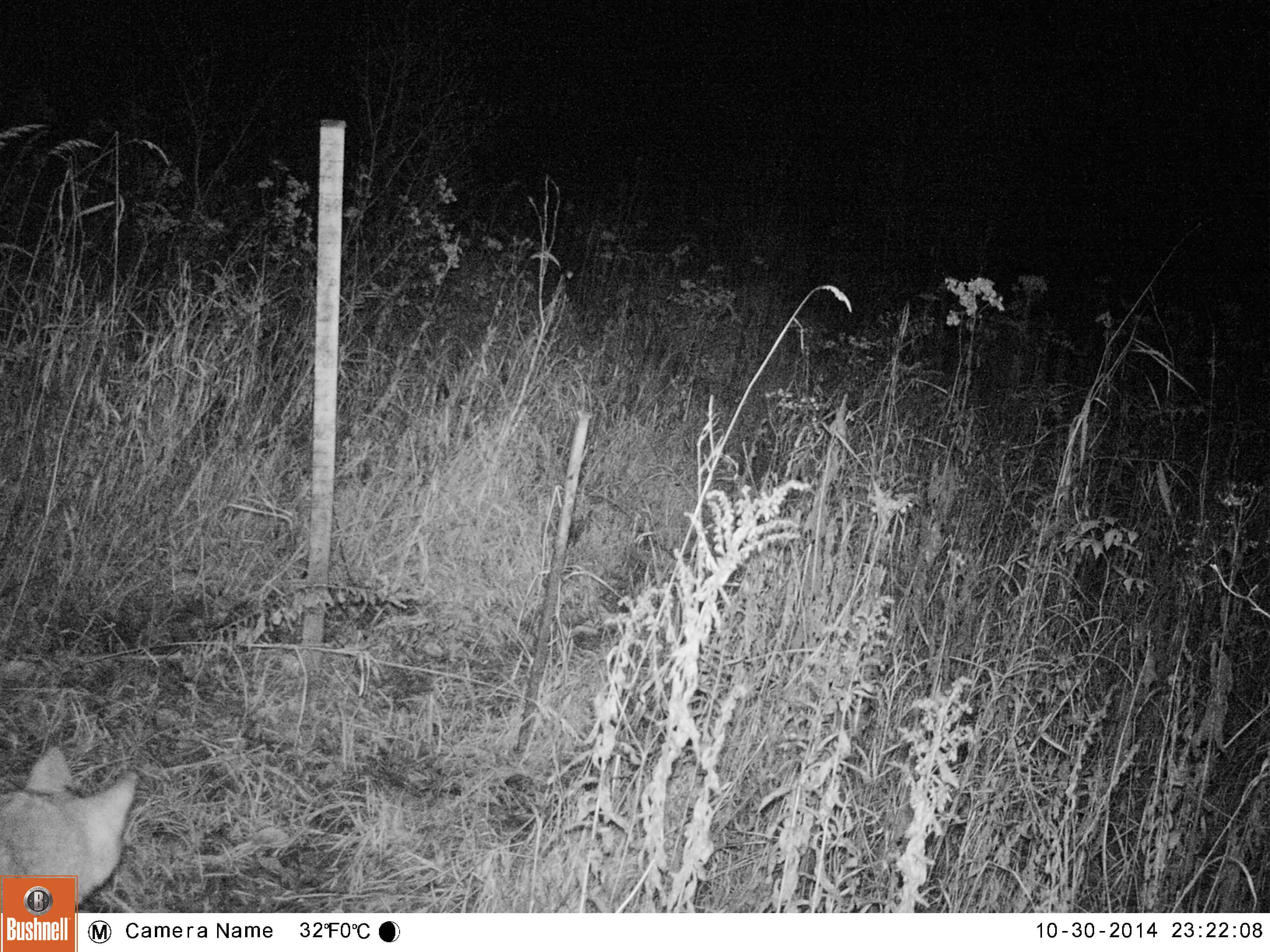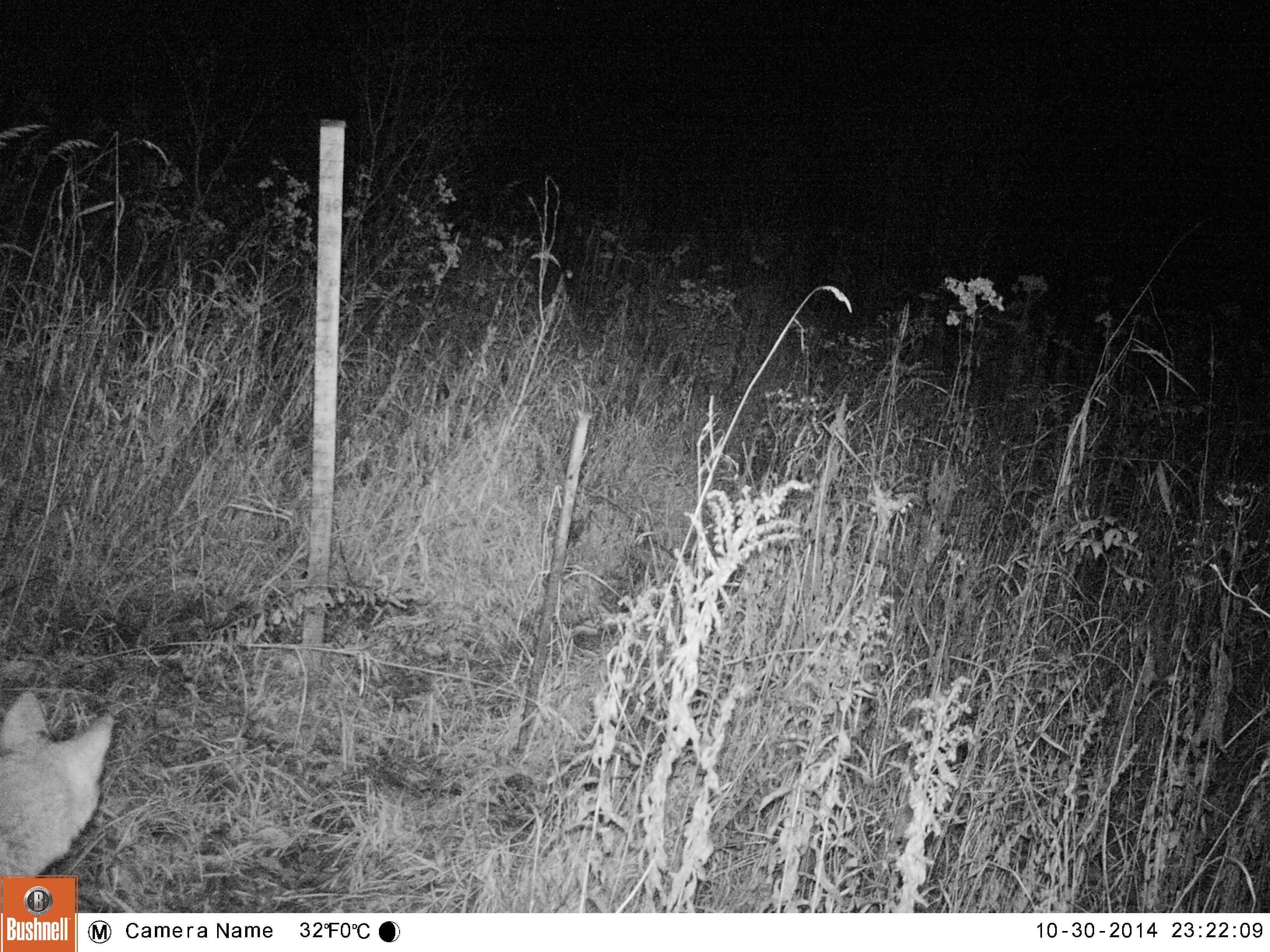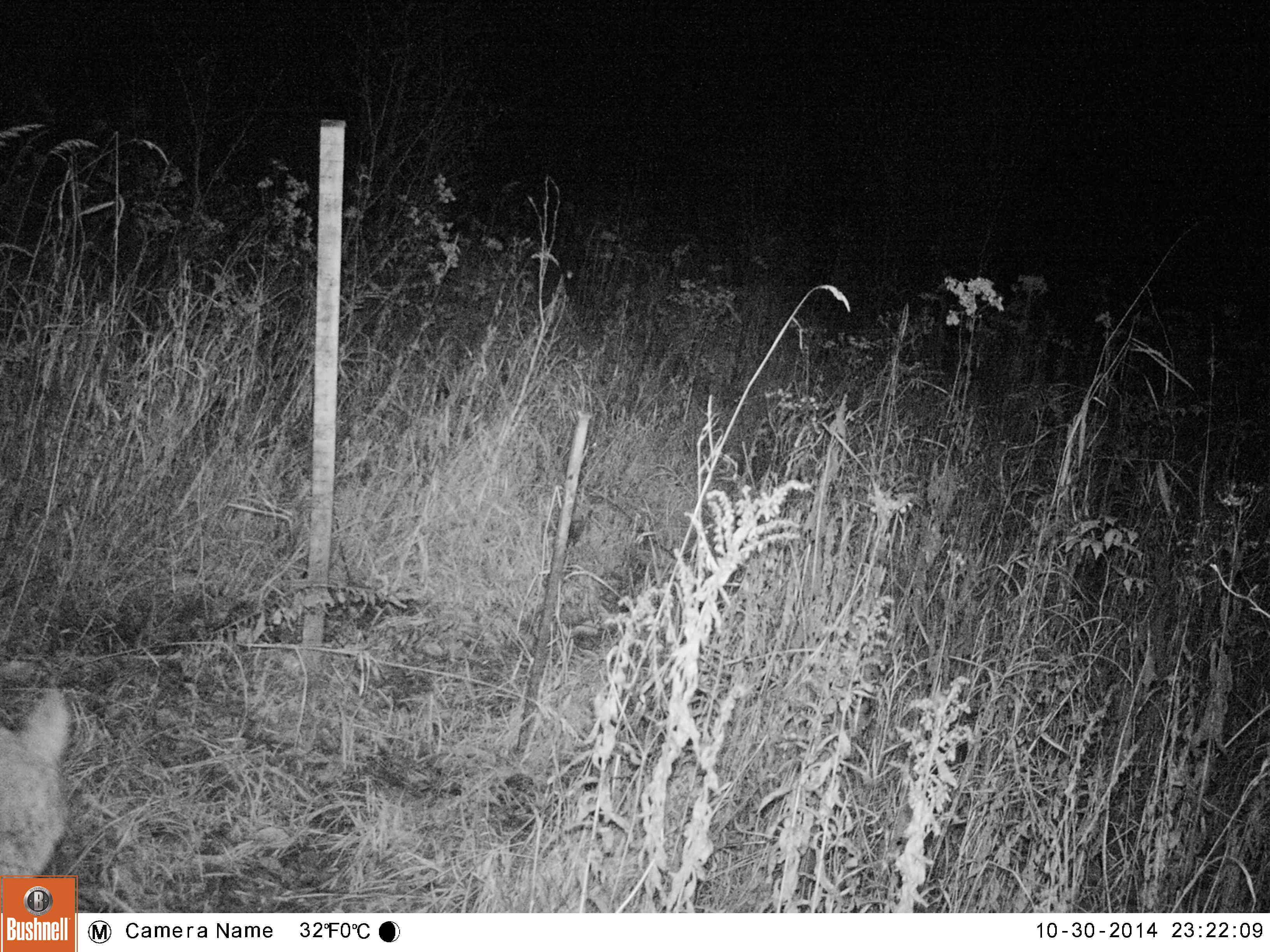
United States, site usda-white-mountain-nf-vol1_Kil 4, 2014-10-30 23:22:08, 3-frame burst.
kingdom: Animalia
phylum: Chordata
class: Mammalia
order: Carnivora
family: Canidae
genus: Canis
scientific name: Canis latrans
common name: coyote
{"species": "coyote (Canis latrans)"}